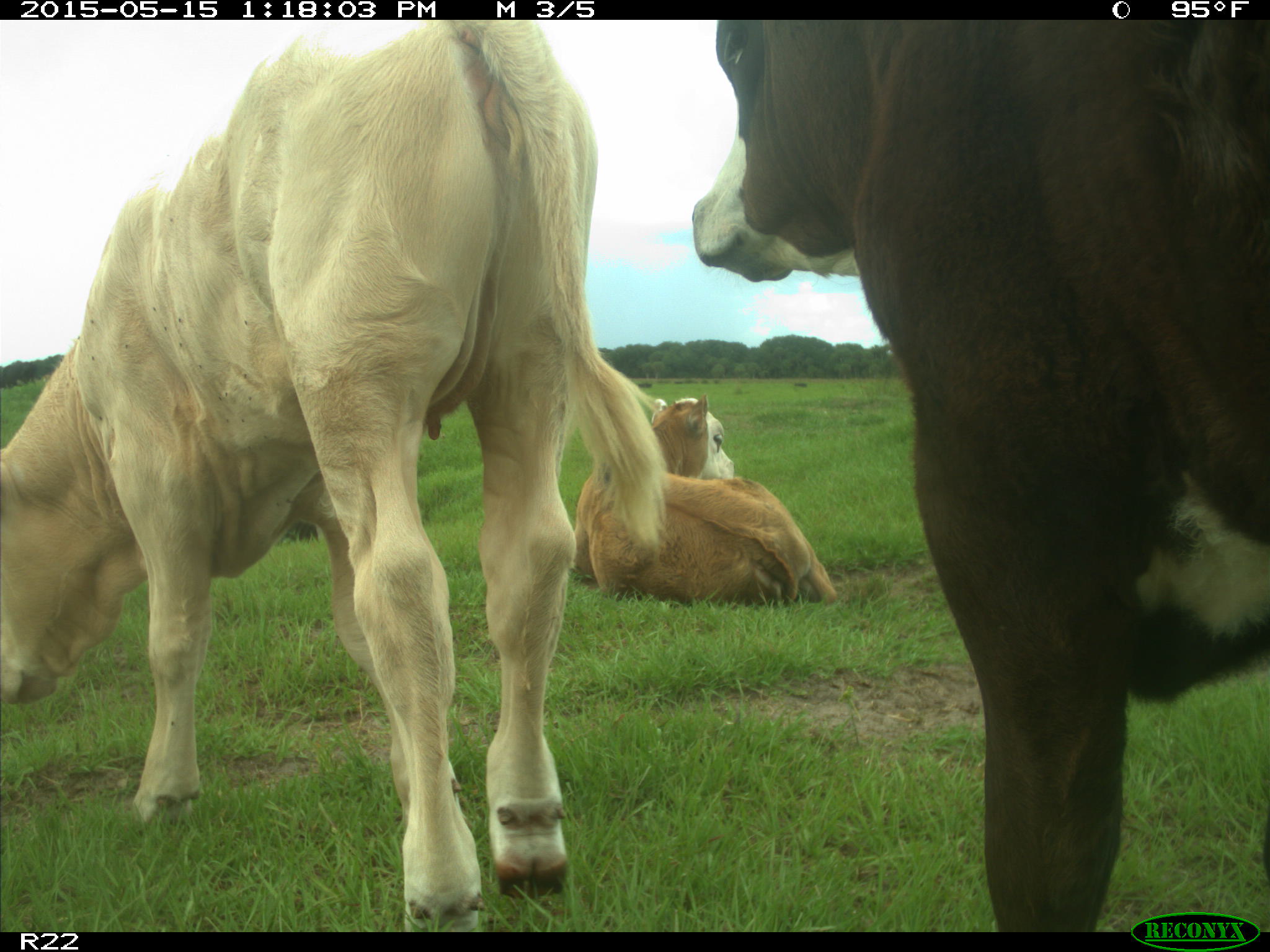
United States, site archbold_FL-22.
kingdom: Animalia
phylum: Chordata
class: Mammalia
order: Artiodactyla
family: Bovidae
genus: Bos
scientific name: Bos taurus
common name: domestic cow